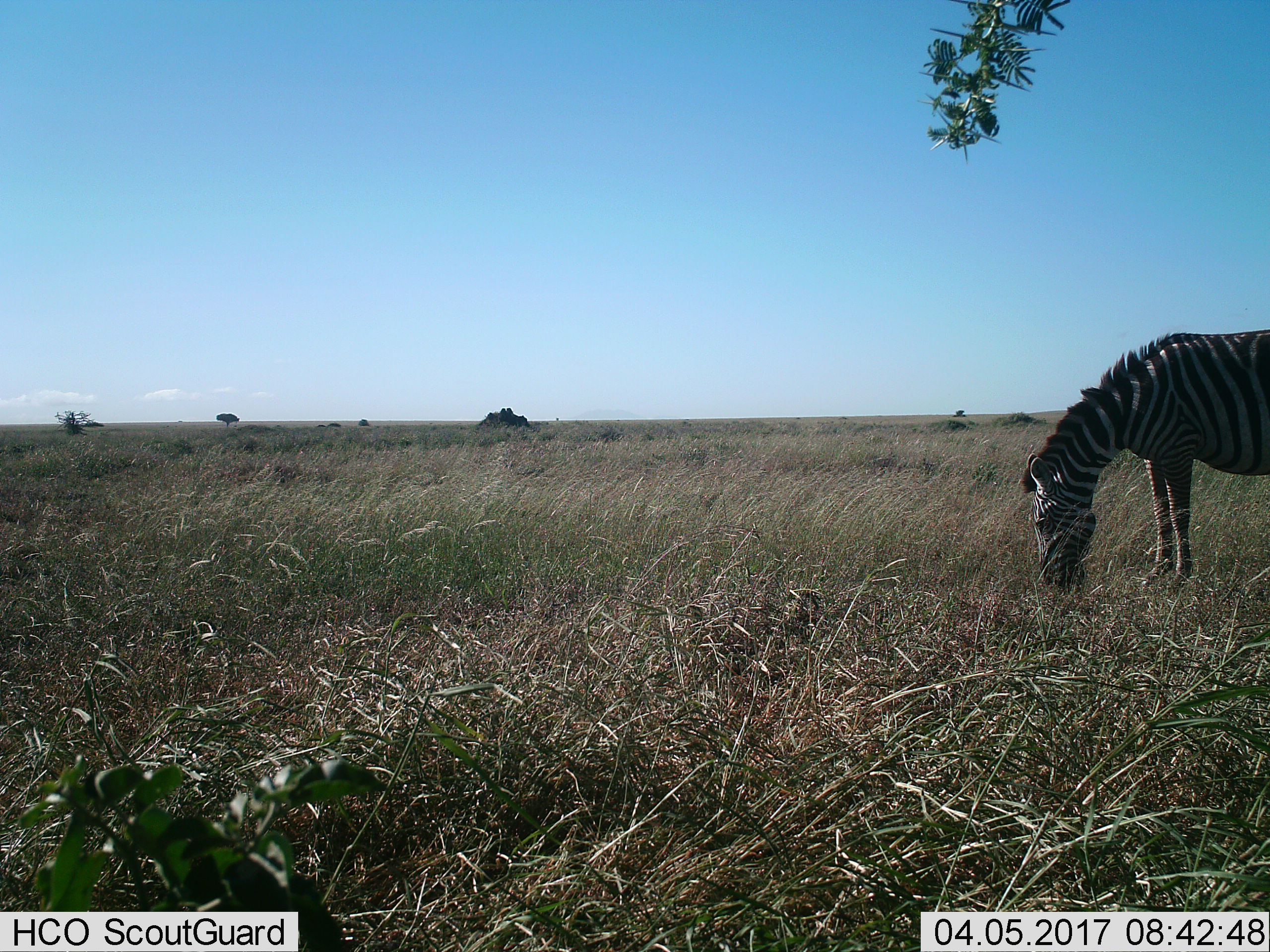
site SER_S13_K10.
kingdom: Animalia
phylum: Chordata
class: Mammalia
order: Perissodactyla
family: Equidae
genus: Equus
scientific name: Equus quagga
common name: plains zebra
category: zebraplains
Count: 1.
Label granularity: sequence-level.